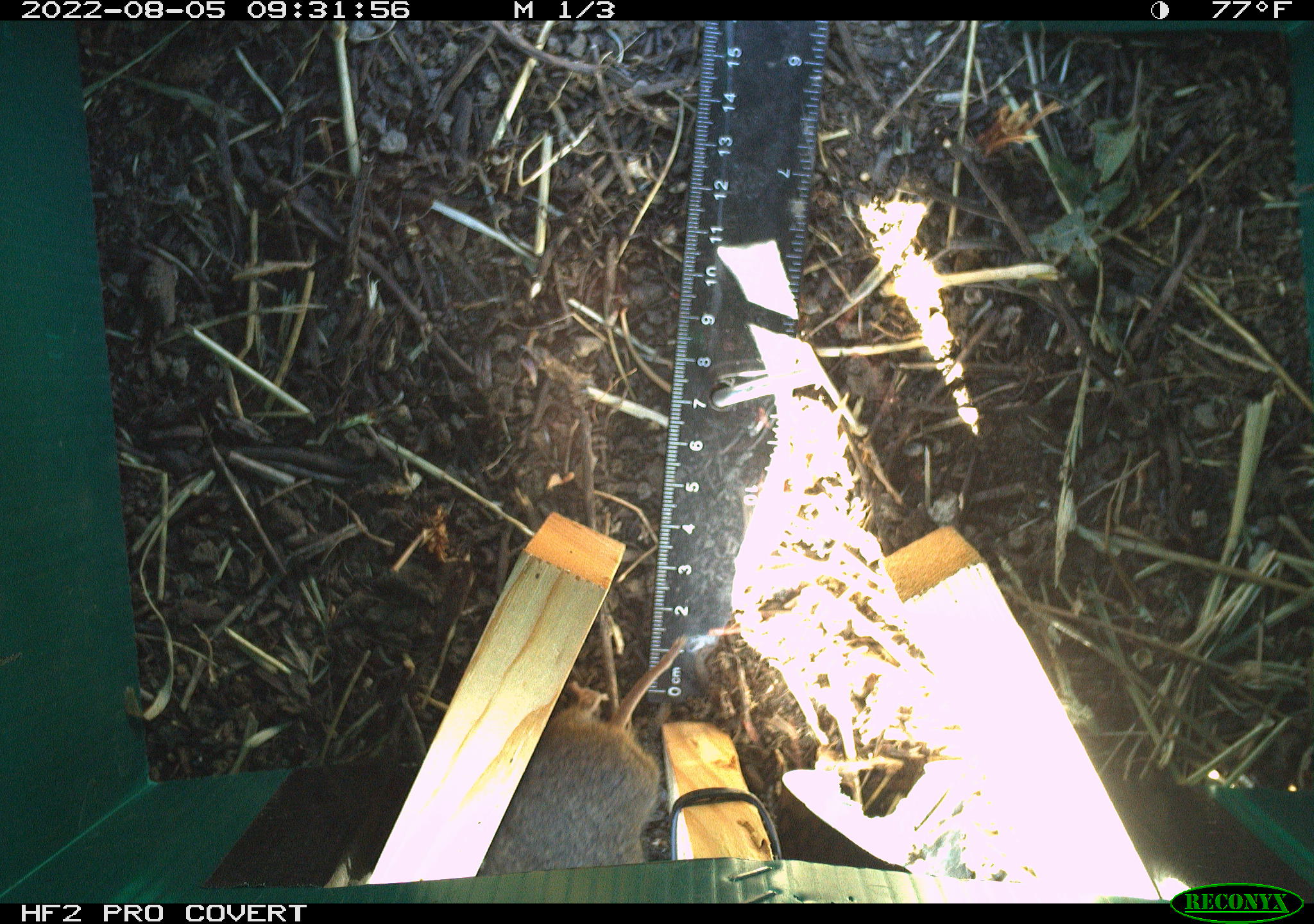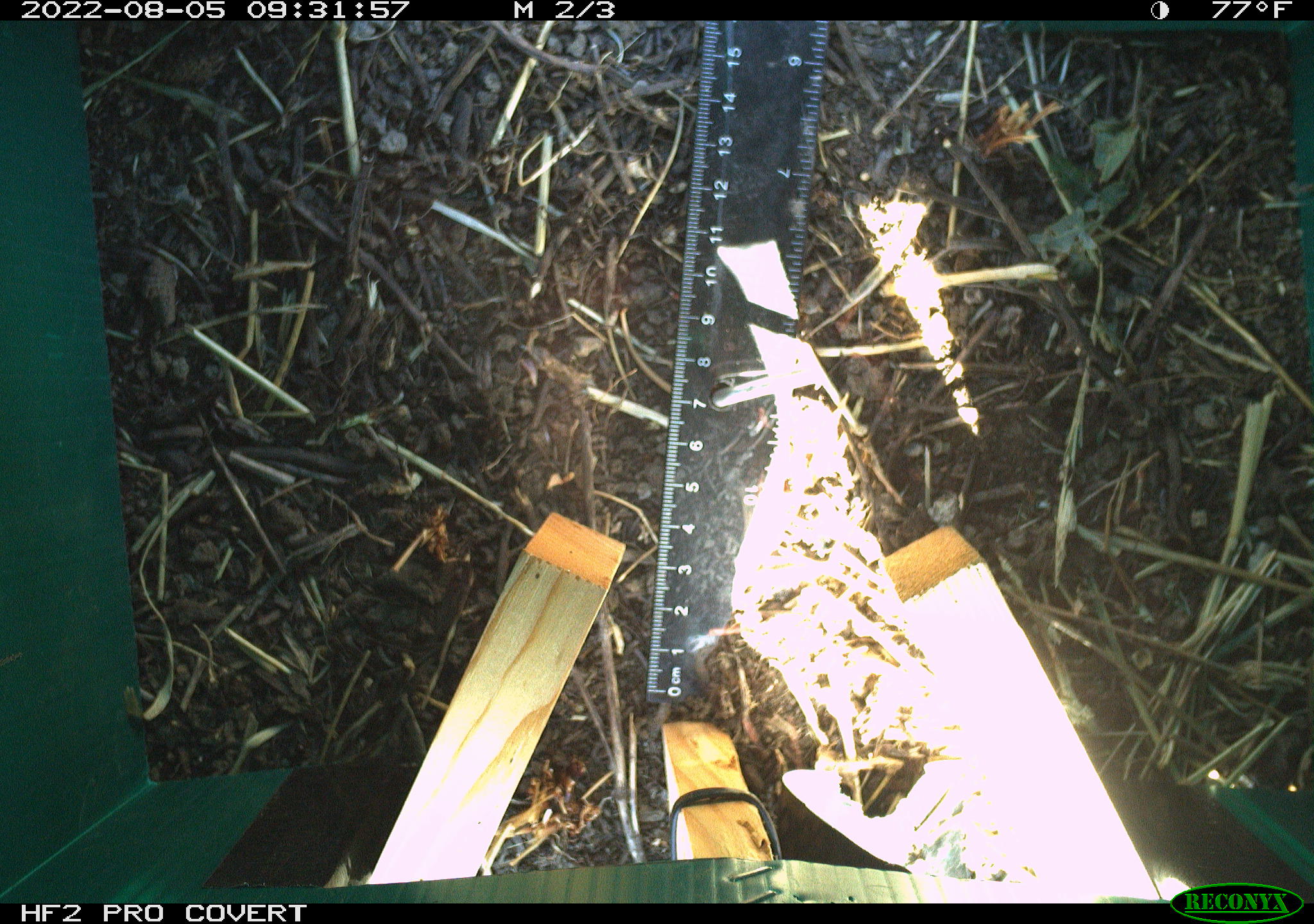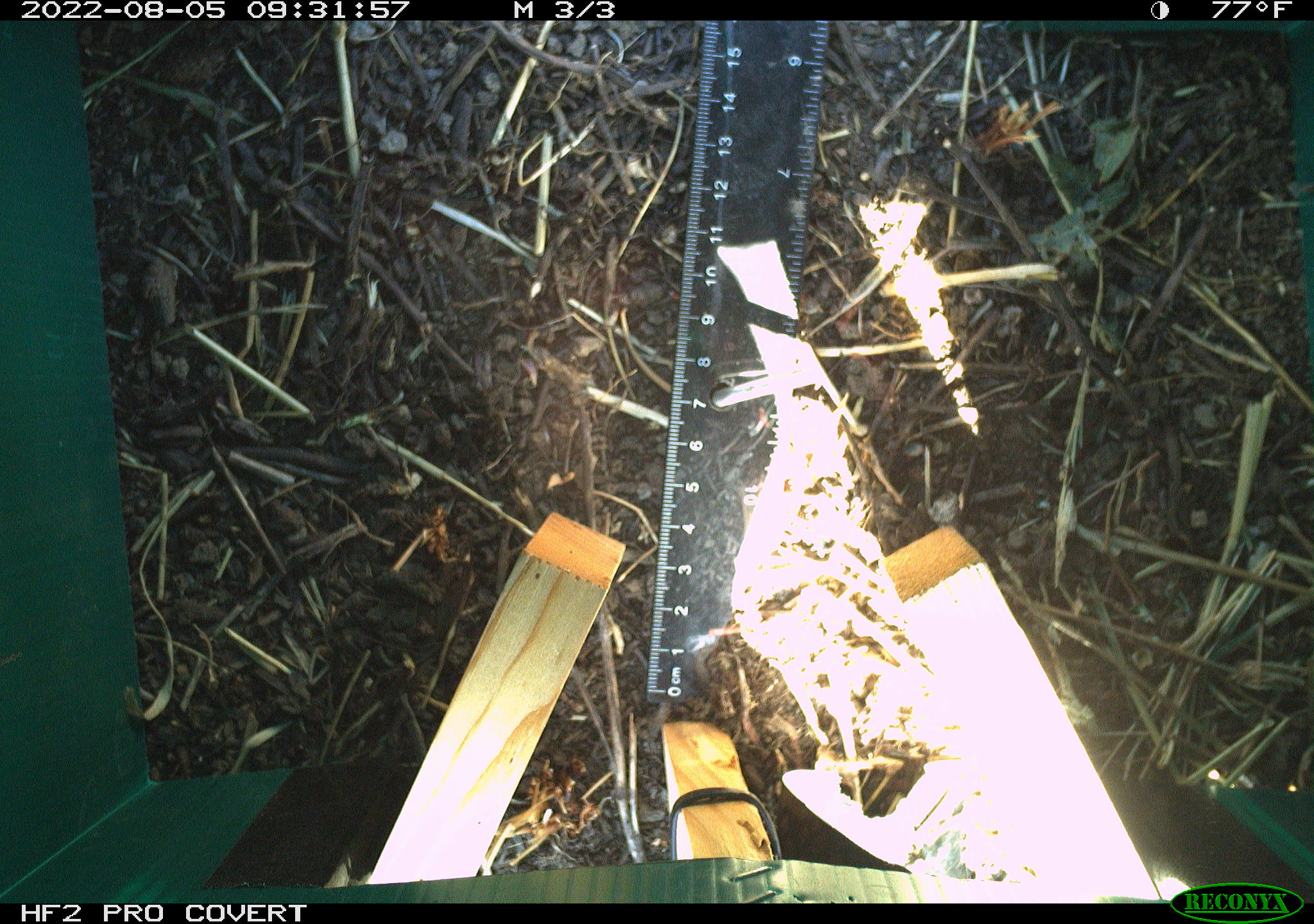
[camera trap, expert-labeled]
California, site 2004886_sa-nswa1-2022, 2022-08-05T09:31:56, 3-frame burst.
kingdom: Animalia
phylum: Chordata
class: Mammalia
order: Rodentia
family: Cricetidae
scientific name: Cricetidae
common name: hamsters, voles, lemmings, and allies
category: cricetidae family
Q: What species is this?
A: Cricetidae family (hamsters, voles, lemmings, and allies) (Cricetidae).